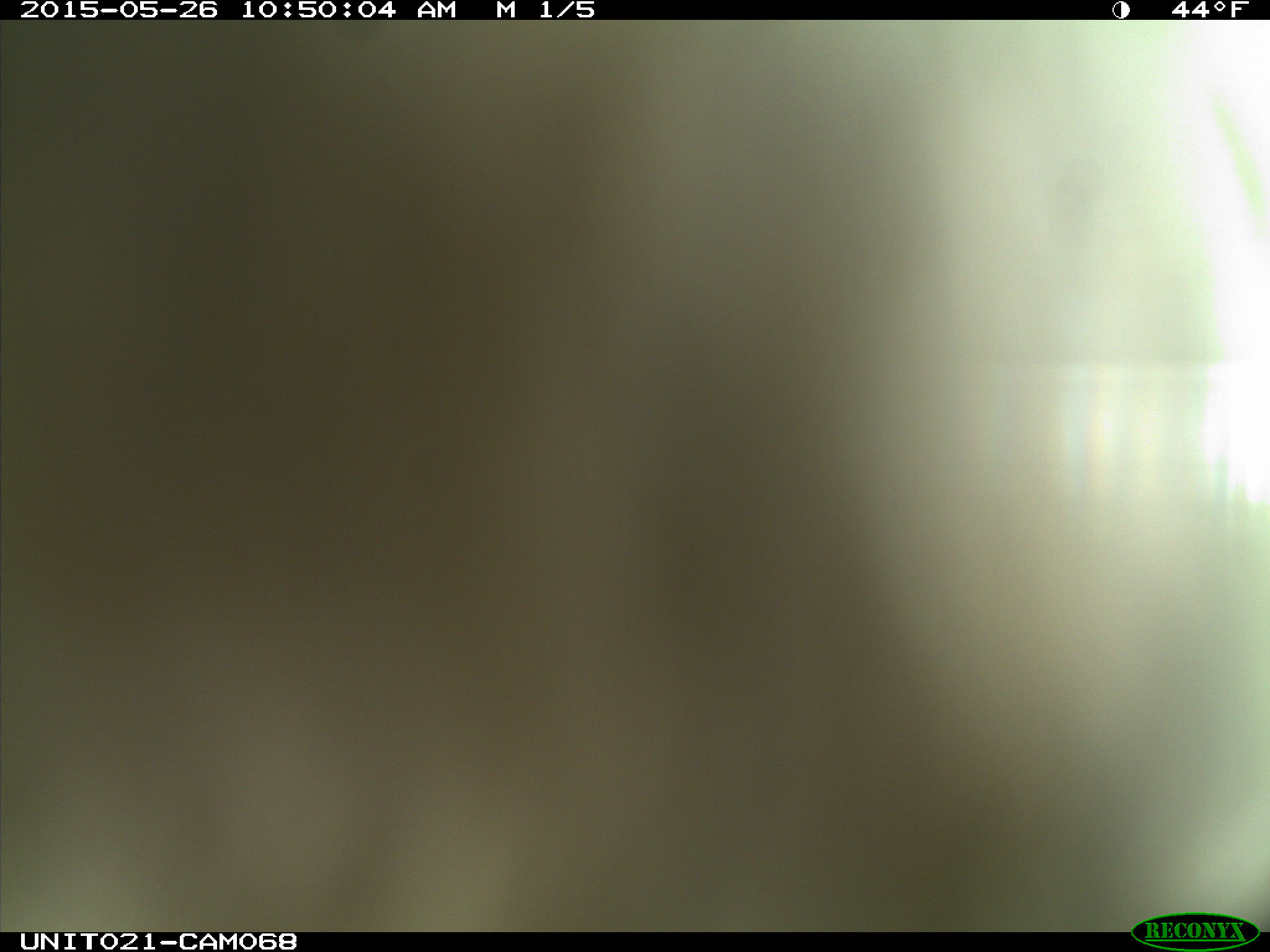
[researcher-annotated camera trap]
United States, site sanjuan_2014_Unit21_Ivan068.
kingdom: Animalia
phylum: Chordata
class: Aves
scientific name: Aves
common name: birds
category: unidentified bird